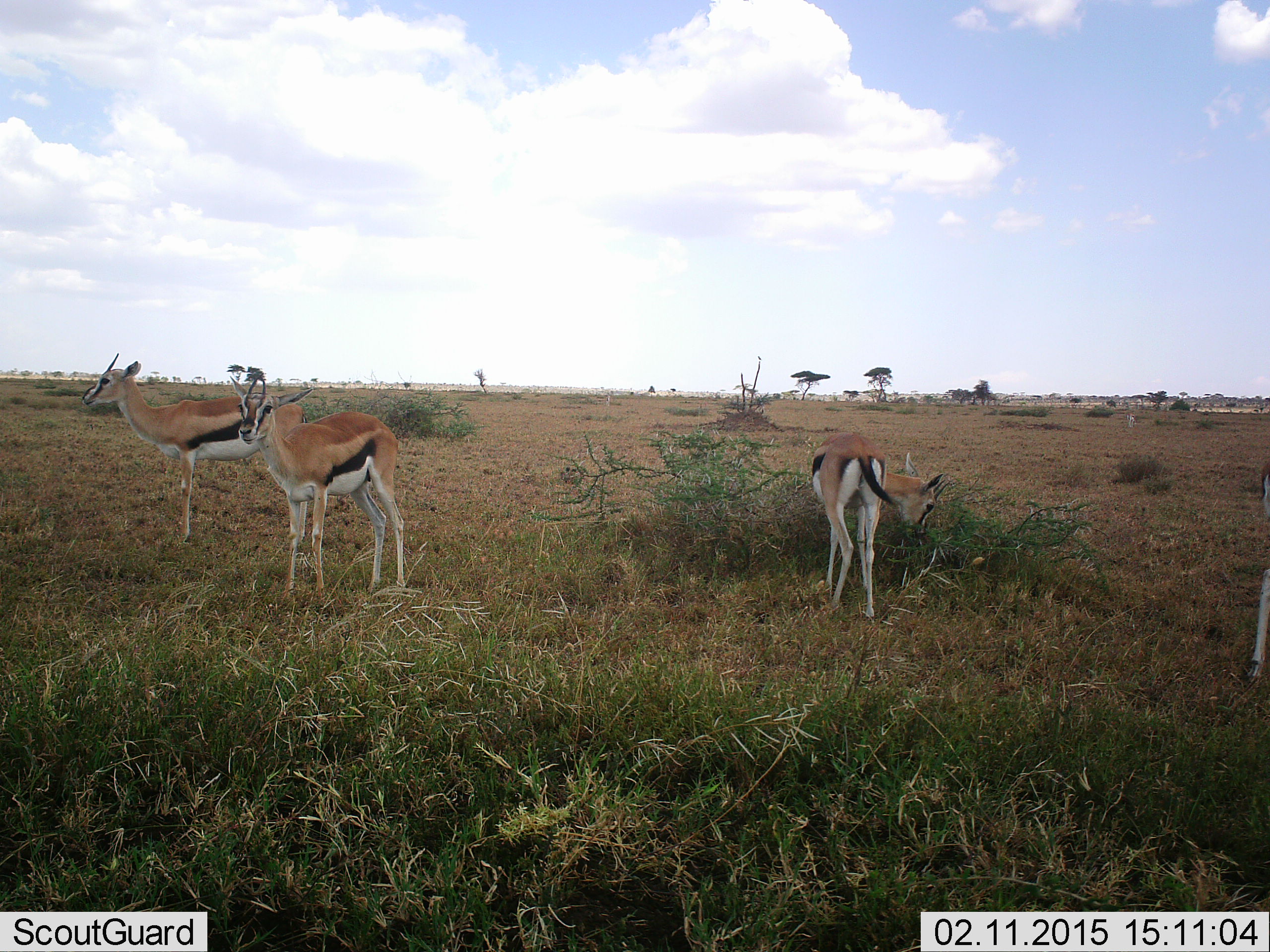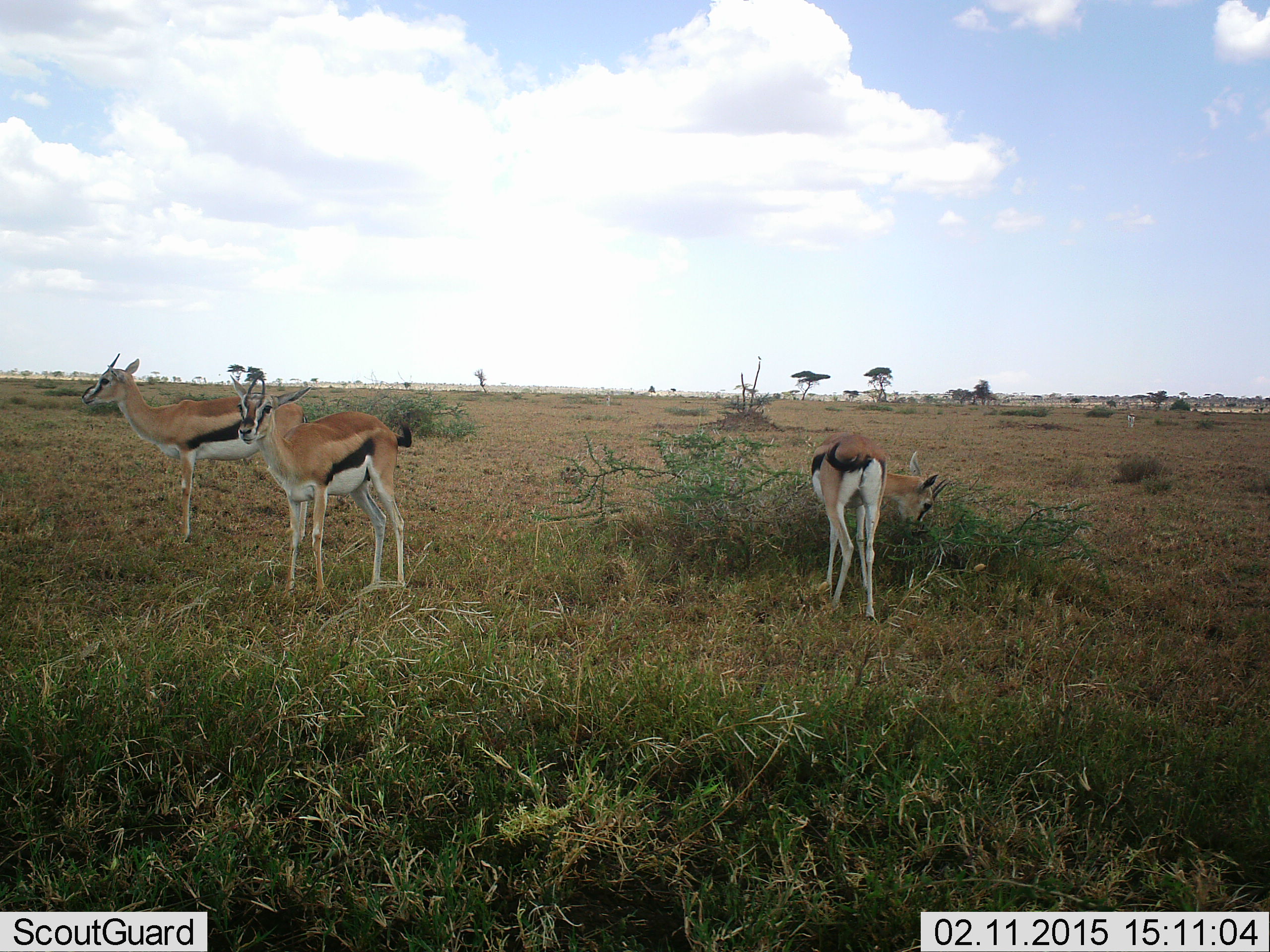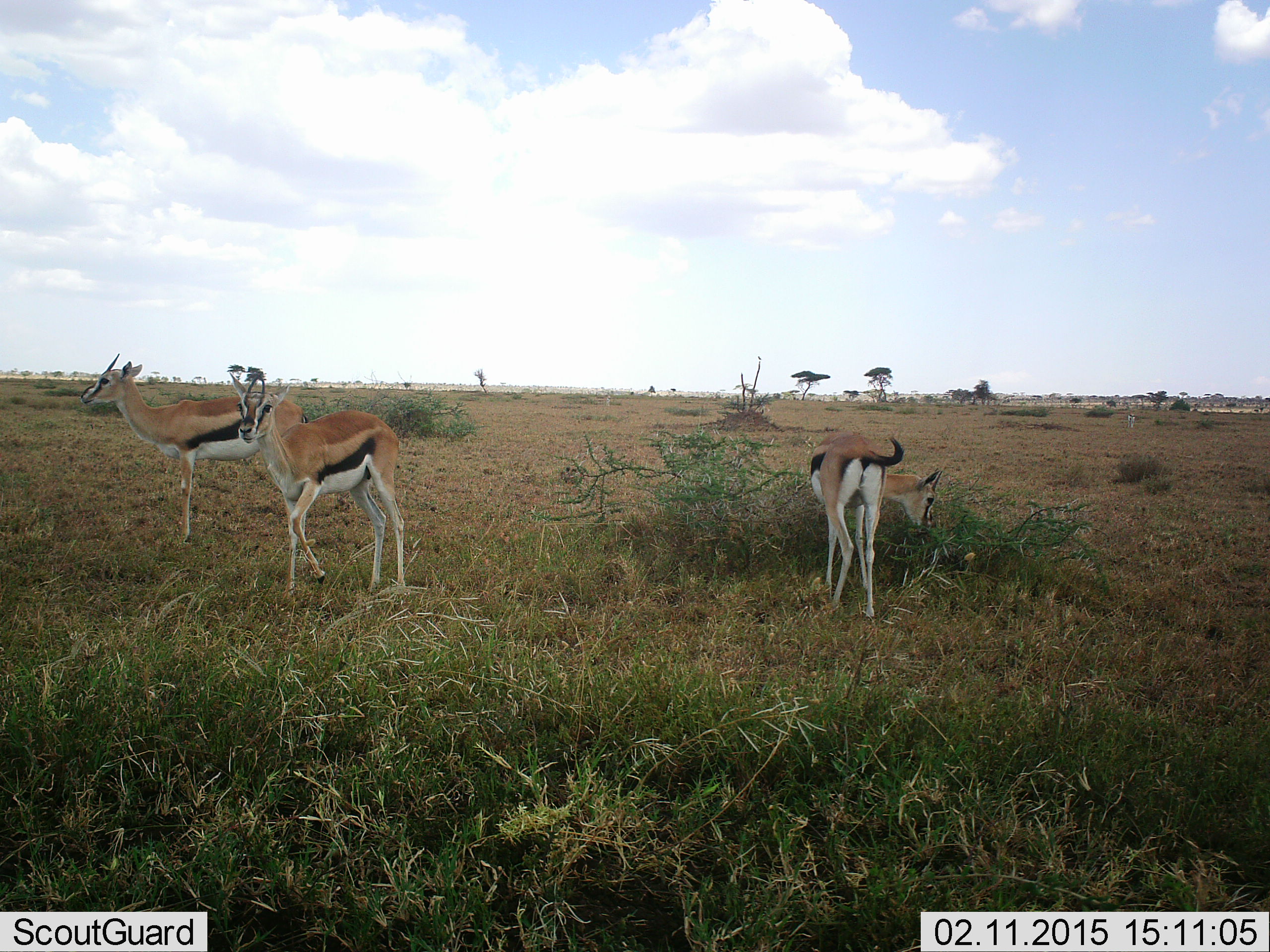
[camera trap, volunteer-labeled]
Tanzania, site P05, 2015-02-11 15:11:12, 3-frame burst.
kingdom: Animalia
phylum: Chordata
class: Mammalia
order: Artiodactyla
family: Bovidae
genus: Eudorcas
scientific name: Eudorcas thomsonii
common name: thomson's gazelle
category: gazellethomsons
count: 3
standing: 100%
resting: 0%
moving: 0%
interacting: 0%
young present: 0%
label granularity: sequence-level